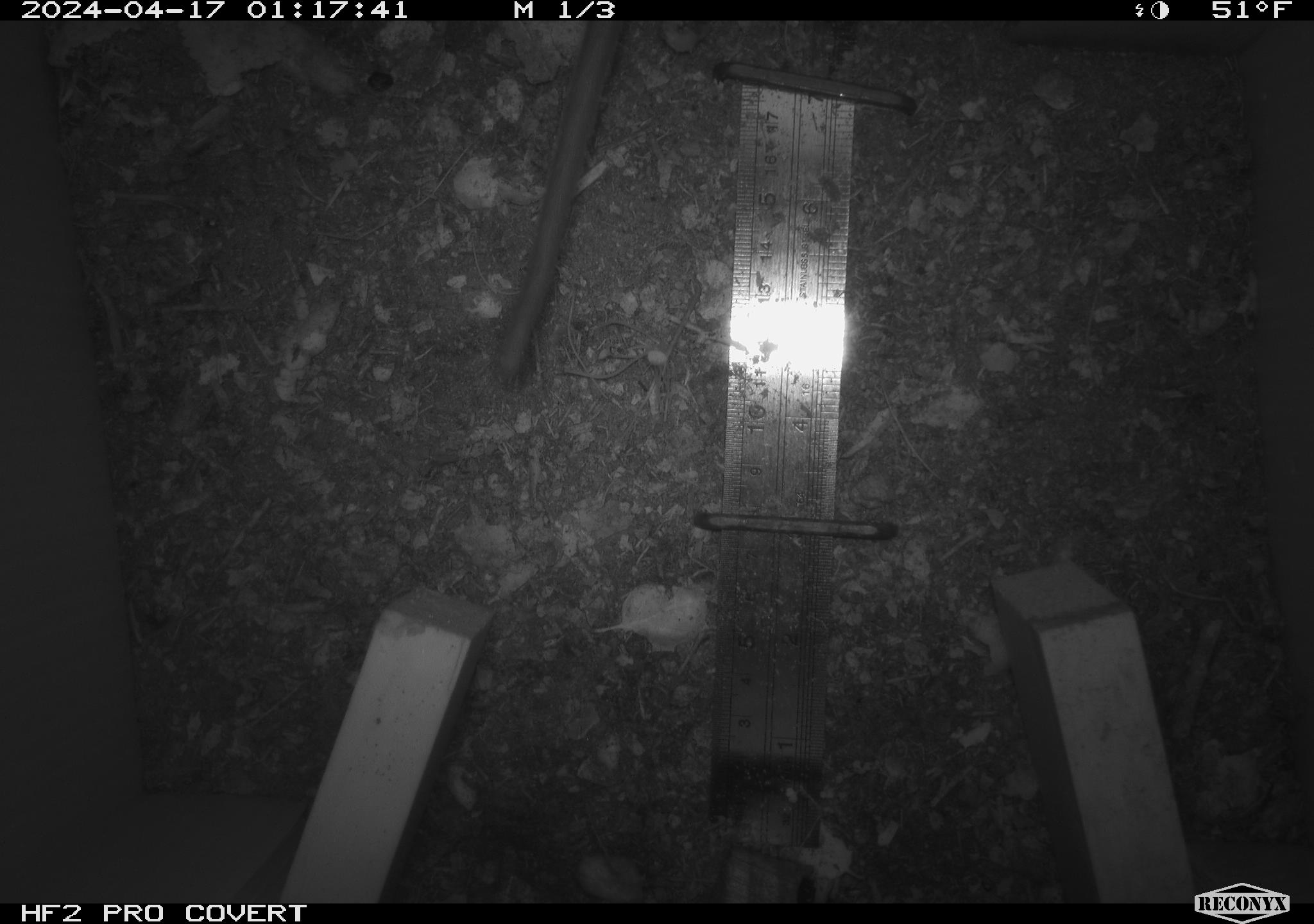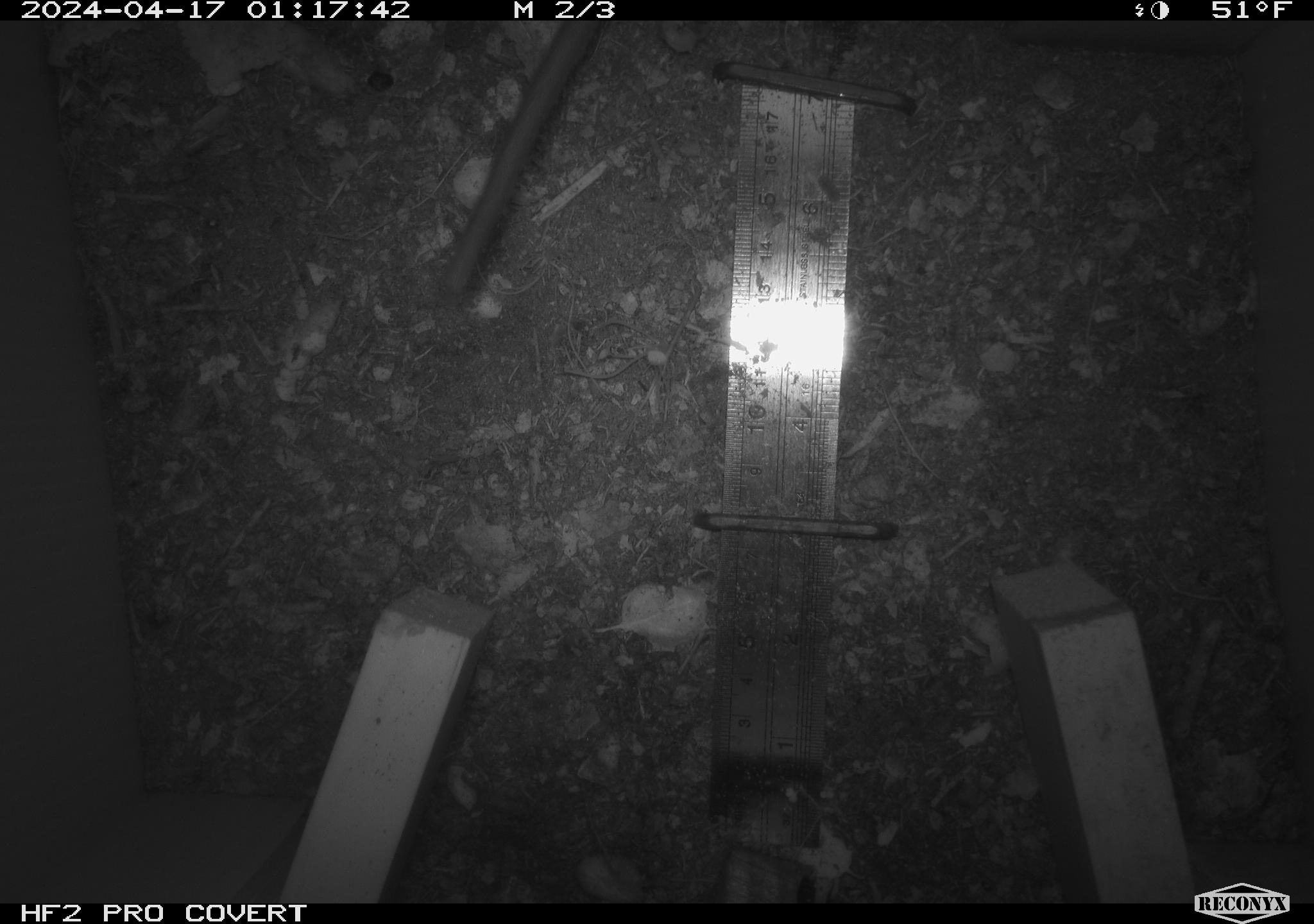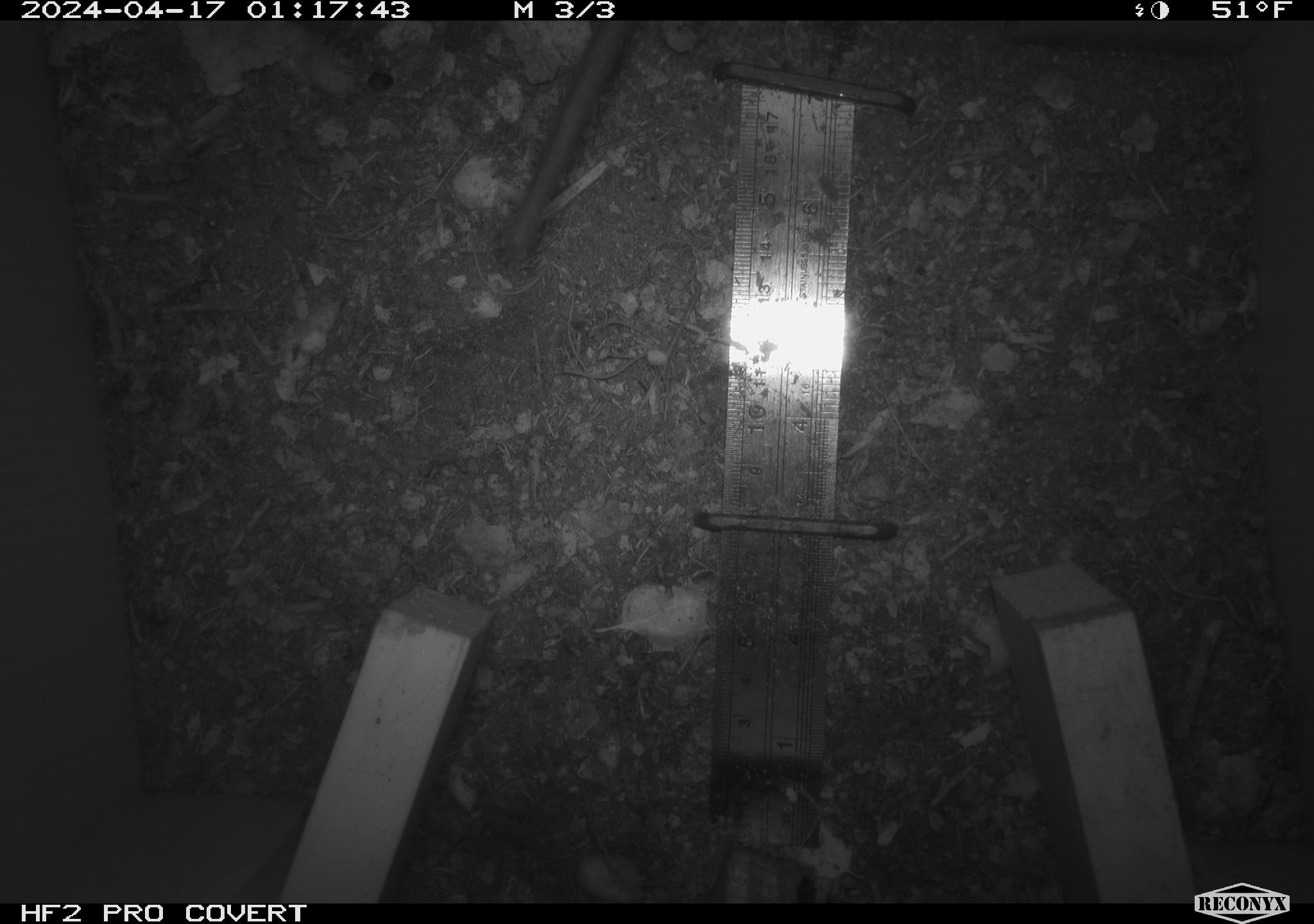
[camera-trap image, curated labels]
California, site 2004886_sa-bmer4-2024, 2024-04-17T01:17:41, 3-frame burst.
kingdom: Animalia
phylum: Chordata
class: Mammalia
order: Rodentia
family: Muridae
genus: Rattus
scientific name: Rattus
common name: rat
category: rattus species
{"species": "rattus species (rat) (Rattus)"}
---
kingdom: Animalia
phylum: Chordata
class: Mammalia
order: Rodentia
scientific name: Rodentia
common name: woodrat or rat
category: woodrat or rat species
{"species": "woodrat or rat species (woodrat or rat) (Rodentia)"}